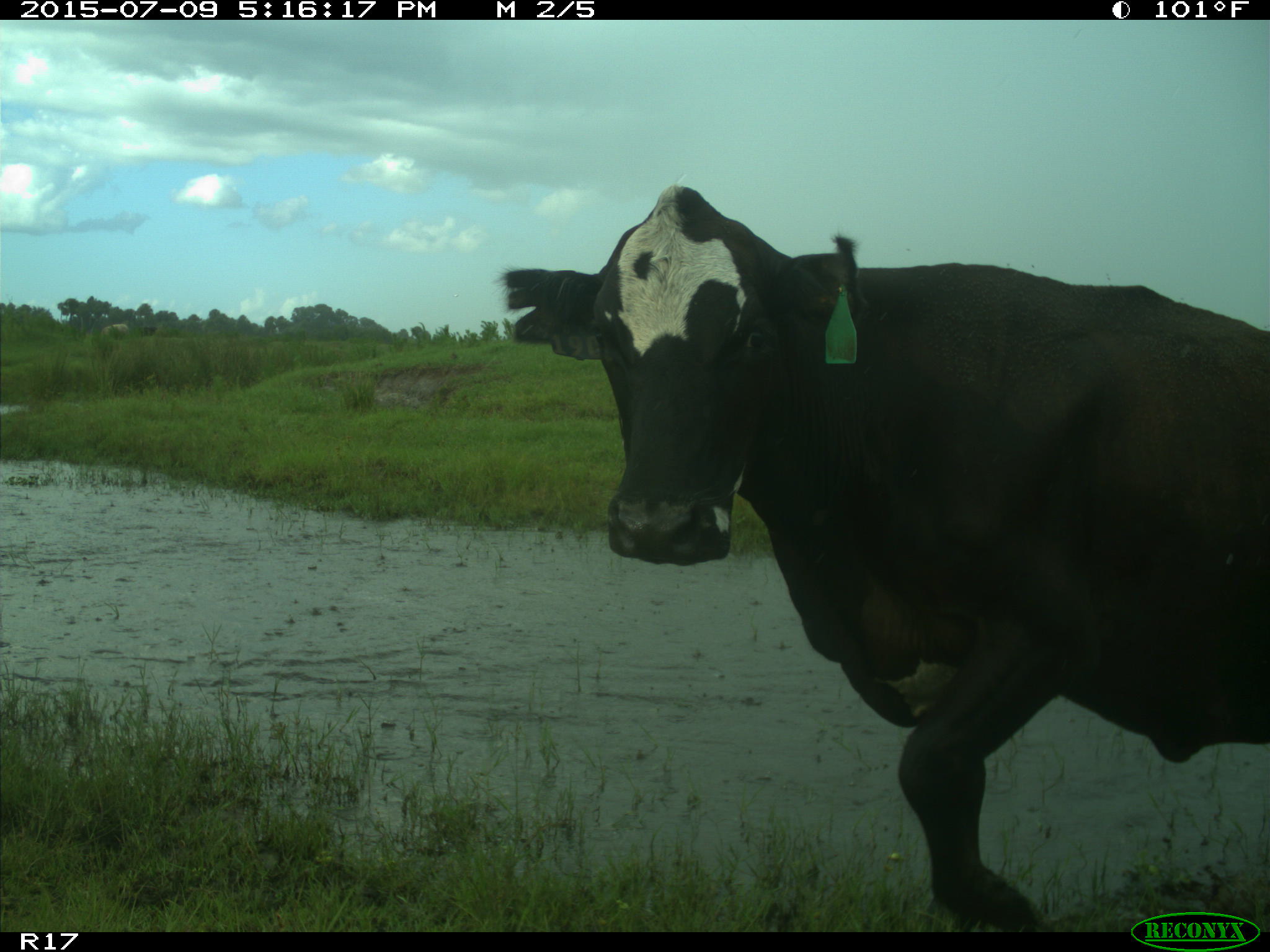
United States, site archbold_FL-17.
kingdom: Animalia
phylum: Chordata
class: Mammalia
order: Artiodactyla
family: Bovidae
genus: Bos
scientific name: Bos taurus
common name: domestic cow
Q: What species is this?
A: Bos taurus (domestic cow).